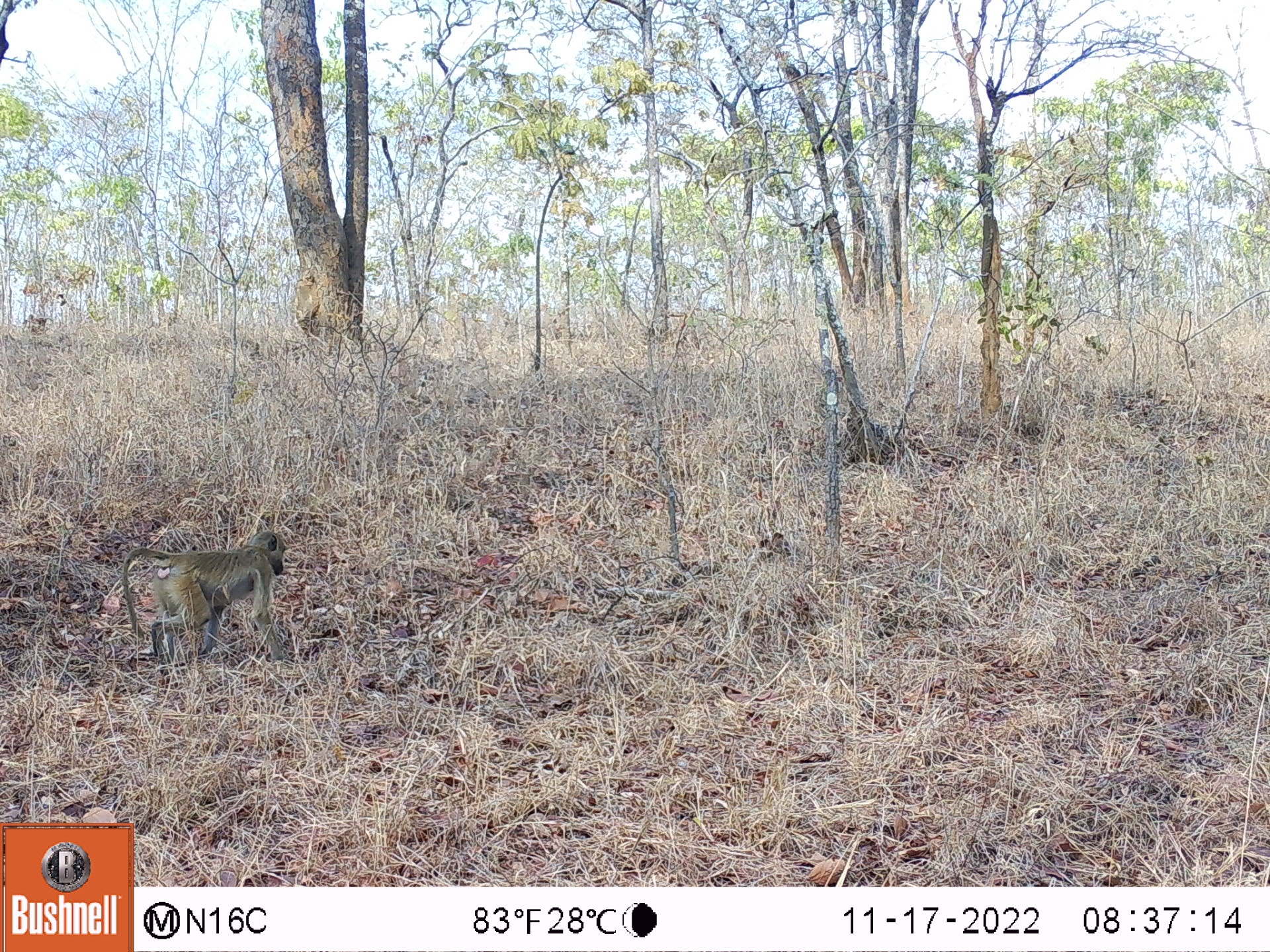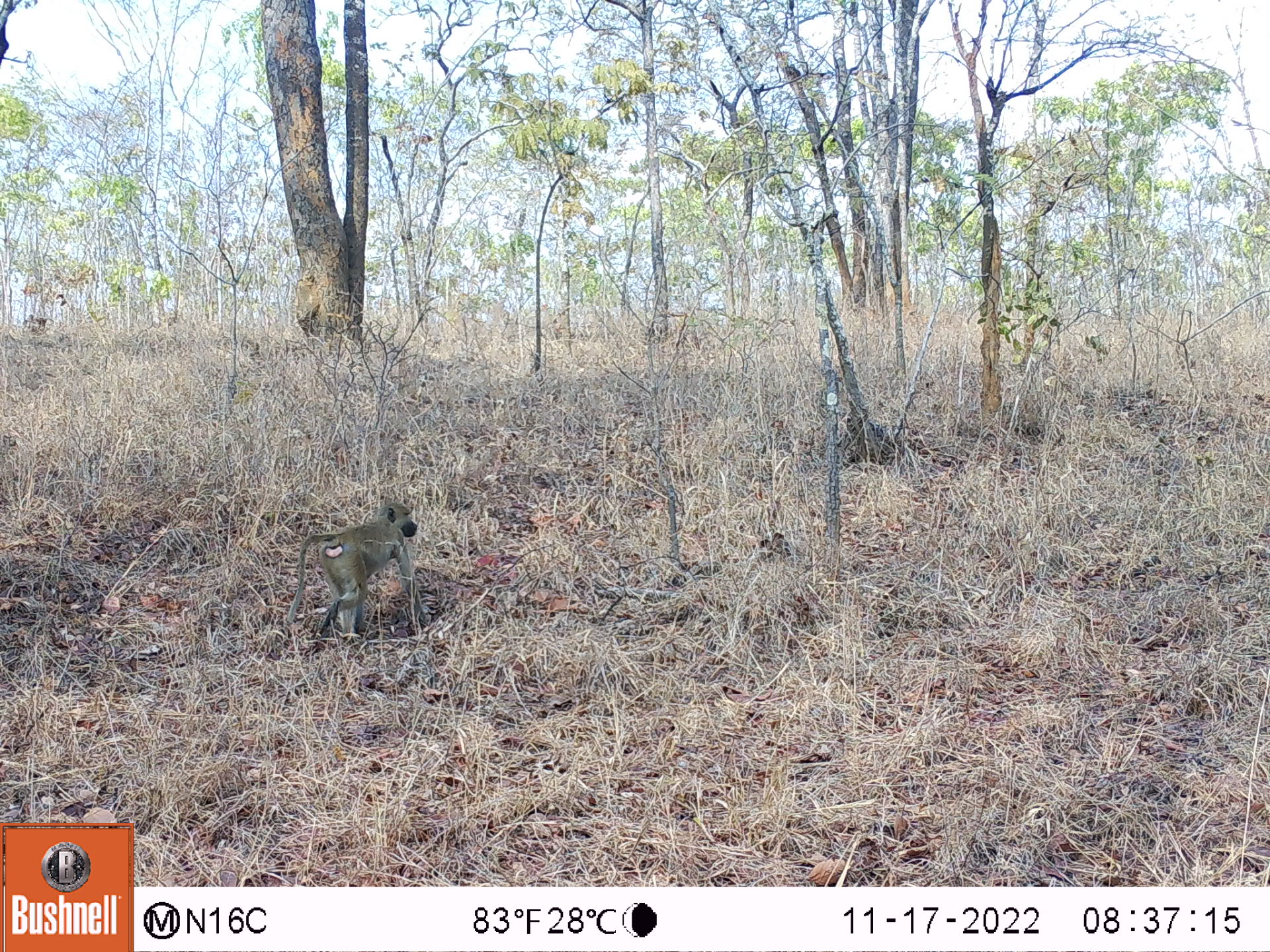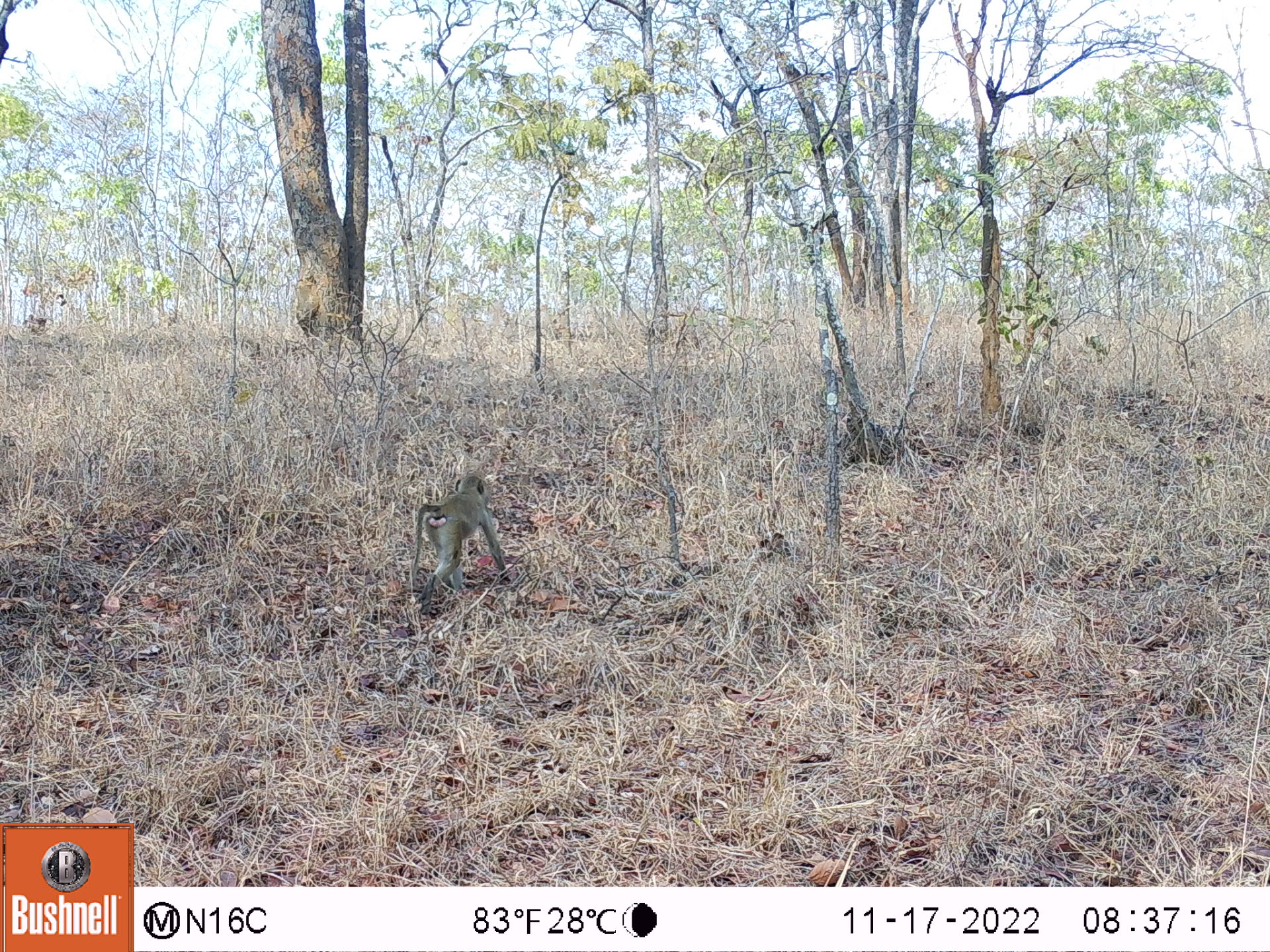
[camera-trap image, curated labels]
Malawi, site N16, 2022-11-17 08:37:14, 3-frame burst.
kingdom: Animalia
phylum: Chordata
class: Mammalia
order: Primates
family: Cercopithecidae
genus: Papio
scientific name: Papio cynocephalus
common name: yellow baboon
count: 1